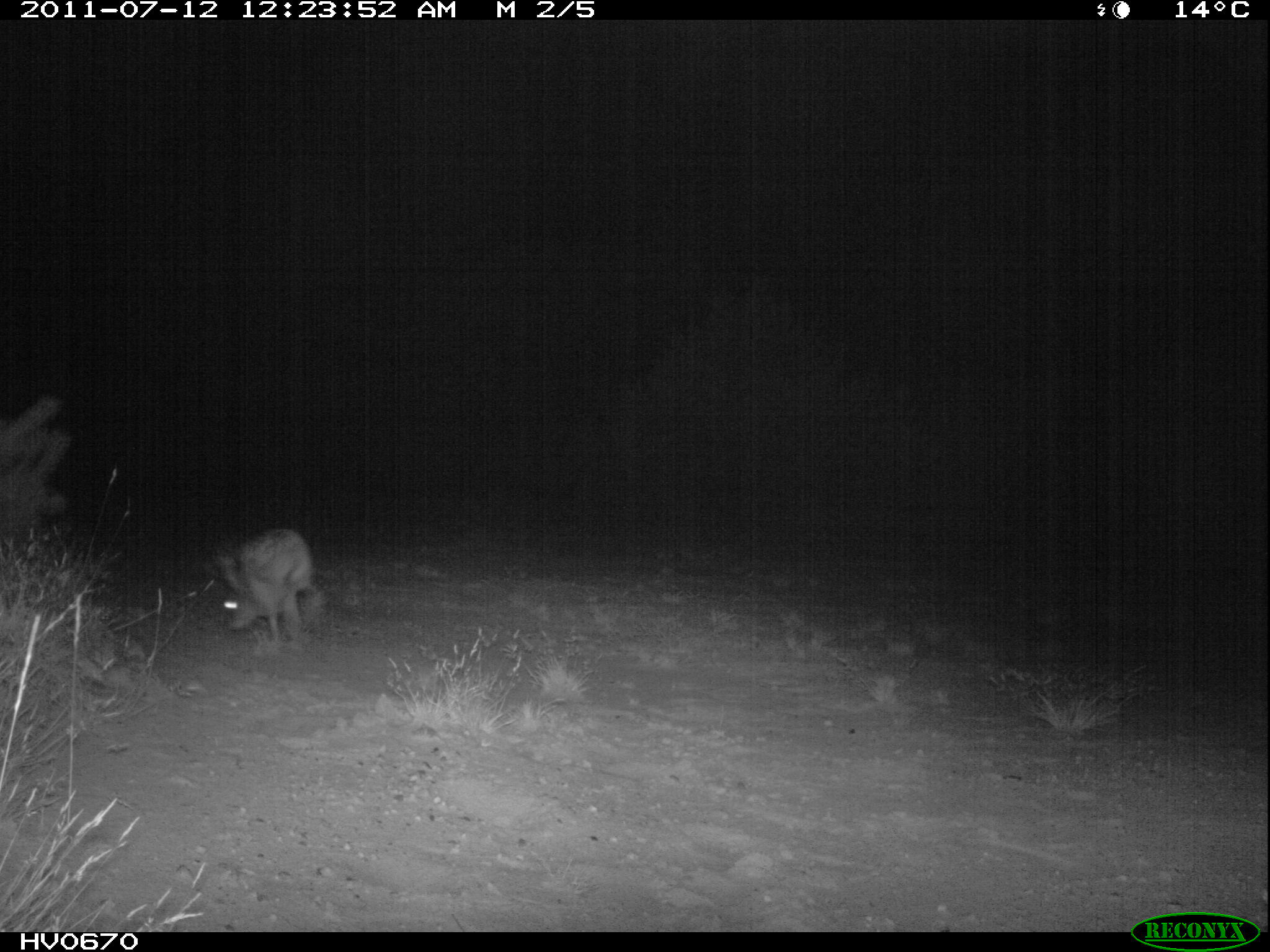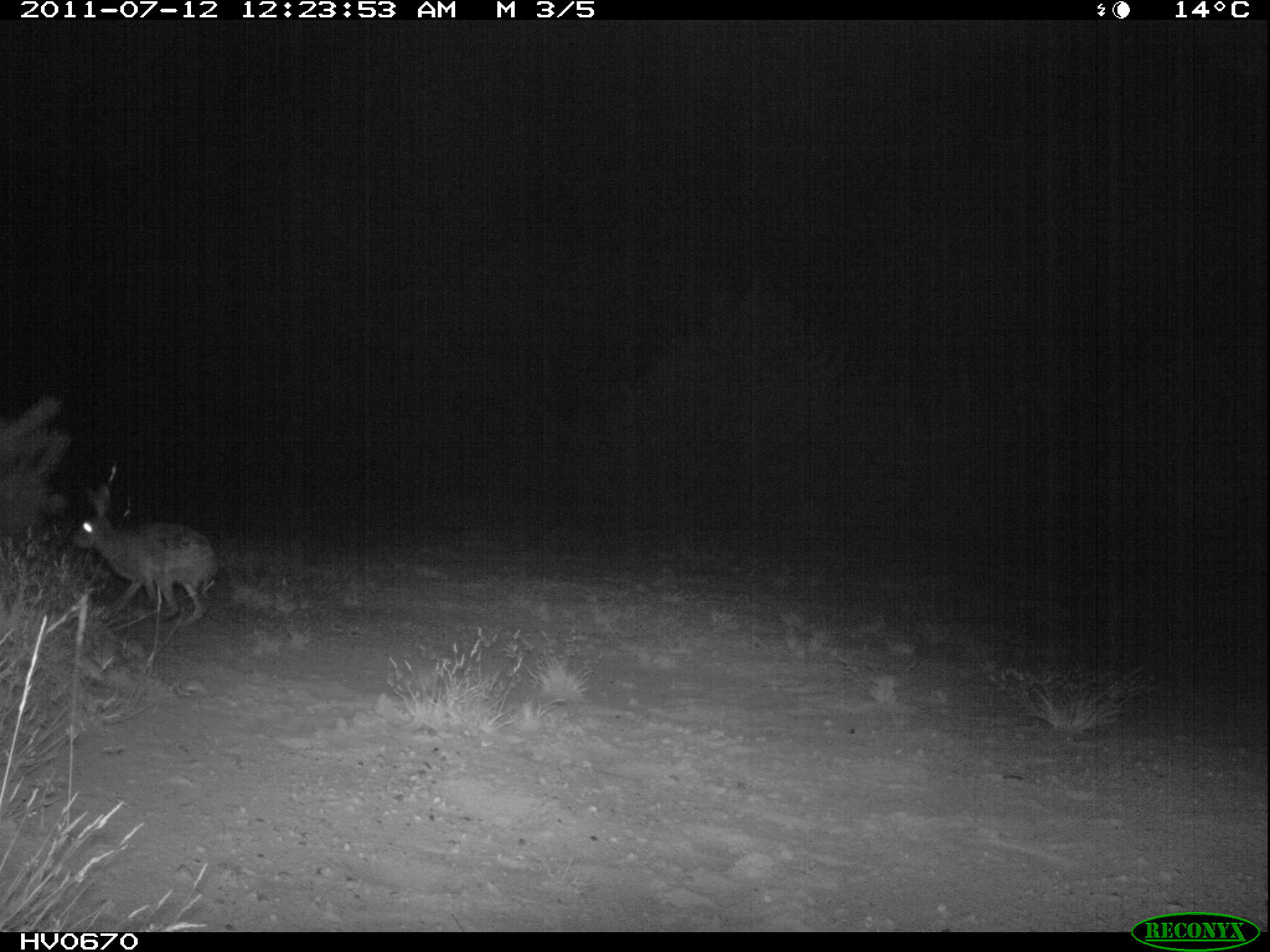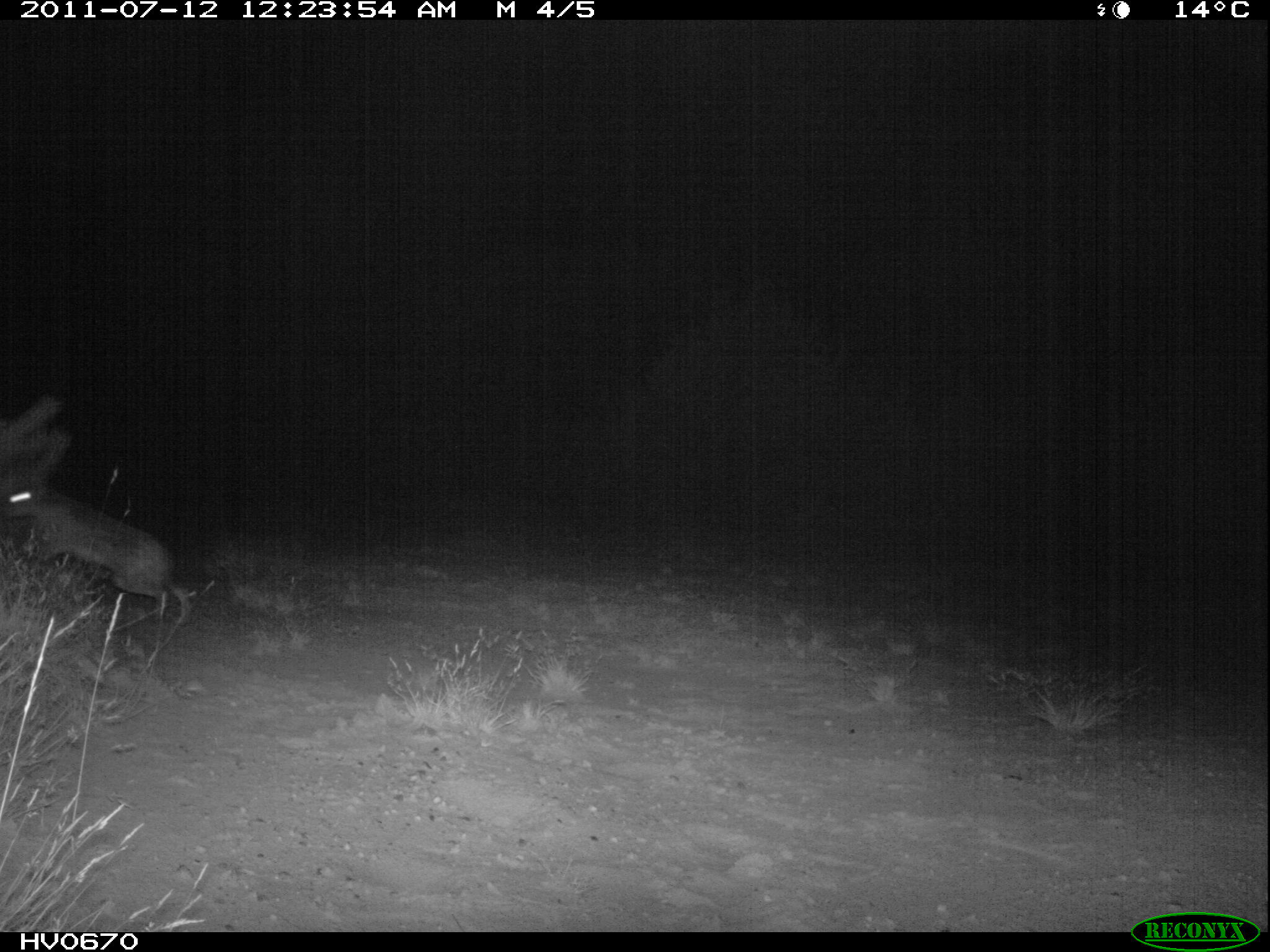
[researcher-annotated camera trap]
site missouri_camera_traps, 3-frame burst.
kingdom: Animalia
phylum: Chordata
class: Mammalia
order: Lagomorpha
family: Leporidae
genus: Lepus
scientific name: Lepus europaeus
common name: european hare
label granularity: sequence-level